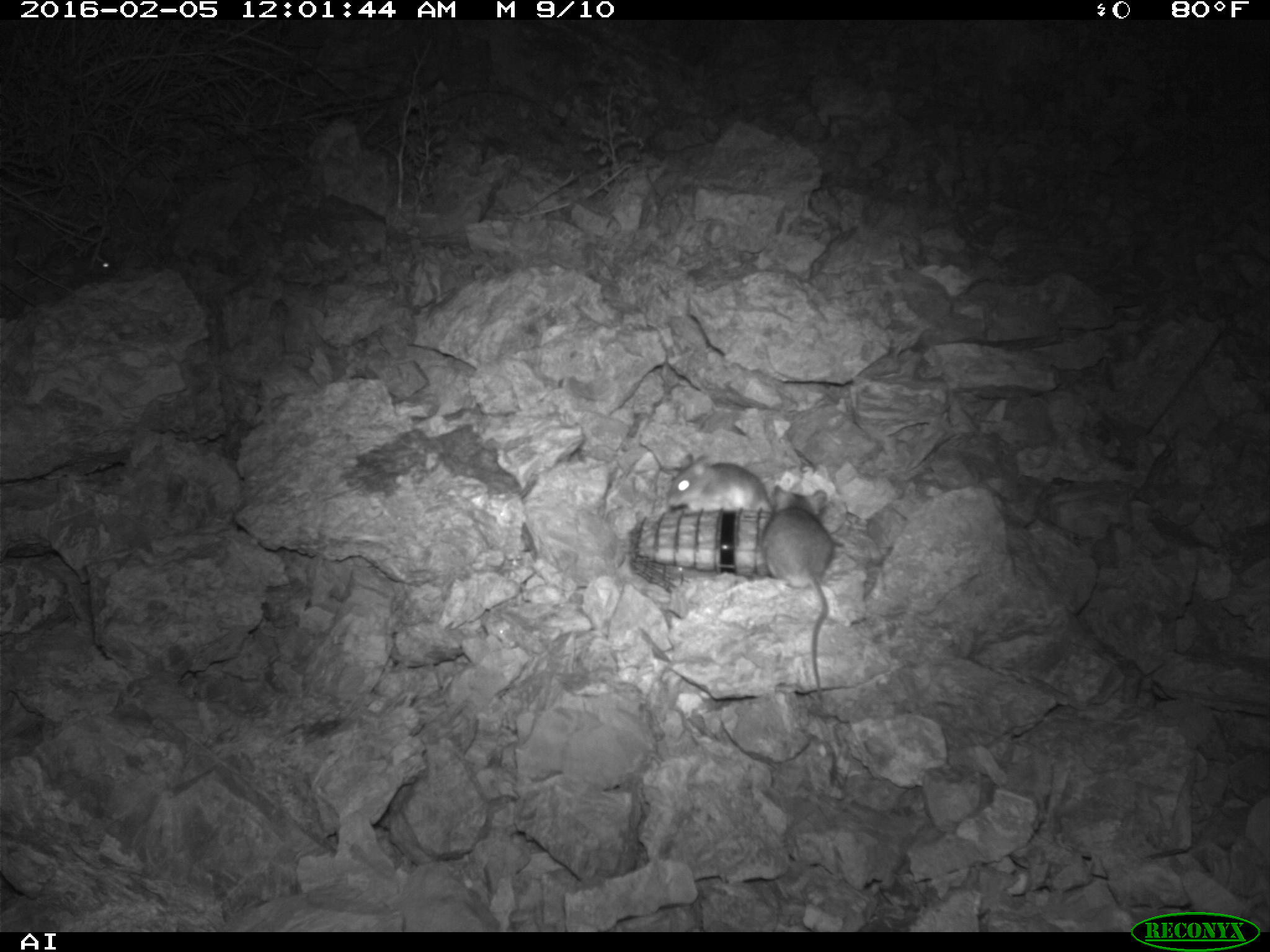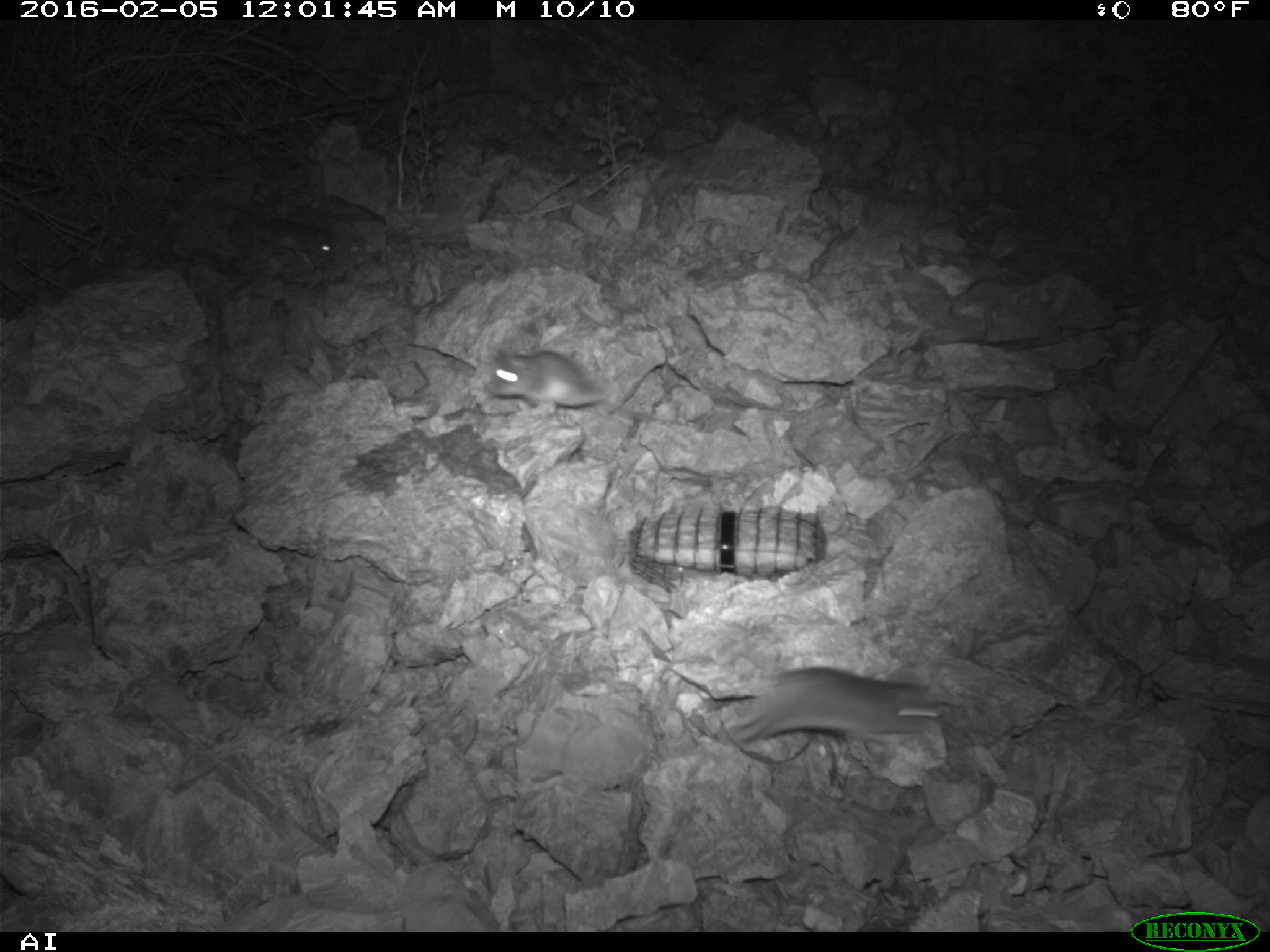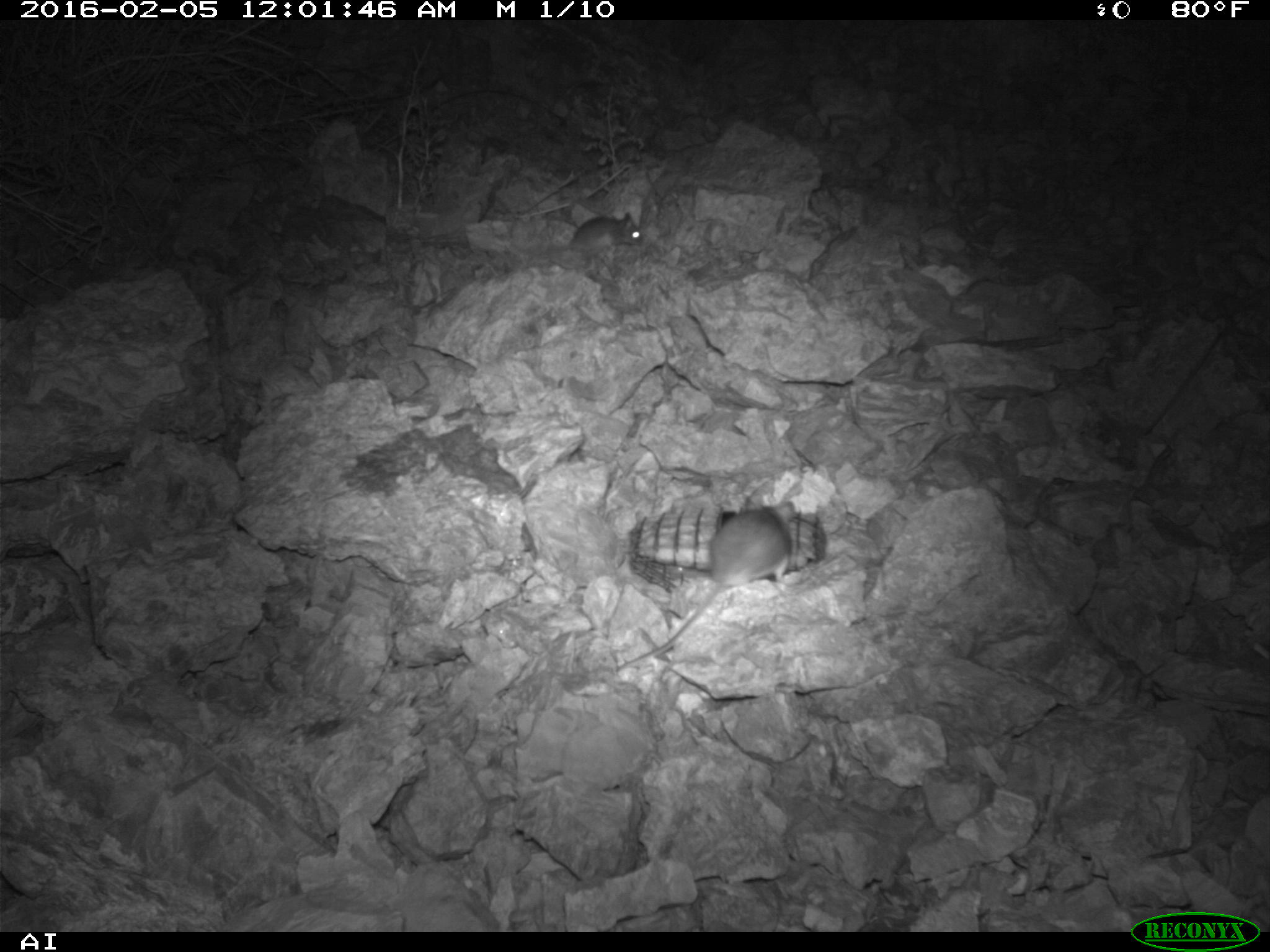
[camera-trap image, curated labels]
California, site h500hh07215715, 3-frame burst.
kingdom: Animalia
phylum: Chordata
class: Mammalia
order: Rodentia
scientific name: Rodentia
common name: rodent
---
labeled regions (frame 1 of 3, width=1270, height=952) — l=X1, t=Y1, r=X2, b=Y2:
rodent: l=766, t=484, r=835, b=699; l=666, t=455, r=773, b=514; l=50, t=251, r=110, b=276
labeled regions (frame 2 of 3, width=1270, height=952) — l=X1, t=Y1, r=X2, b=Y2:
rodent: l=730, t=664, r=942, b=743; l=485, t=346, r=687, b=425; l=210, t=202, r=336, b=262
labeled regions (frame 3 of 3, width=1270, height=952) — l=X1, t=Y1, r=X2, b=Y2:
rodent: l=618, t=498, r=799, b=668; l=567, t=211, r=644, b=250